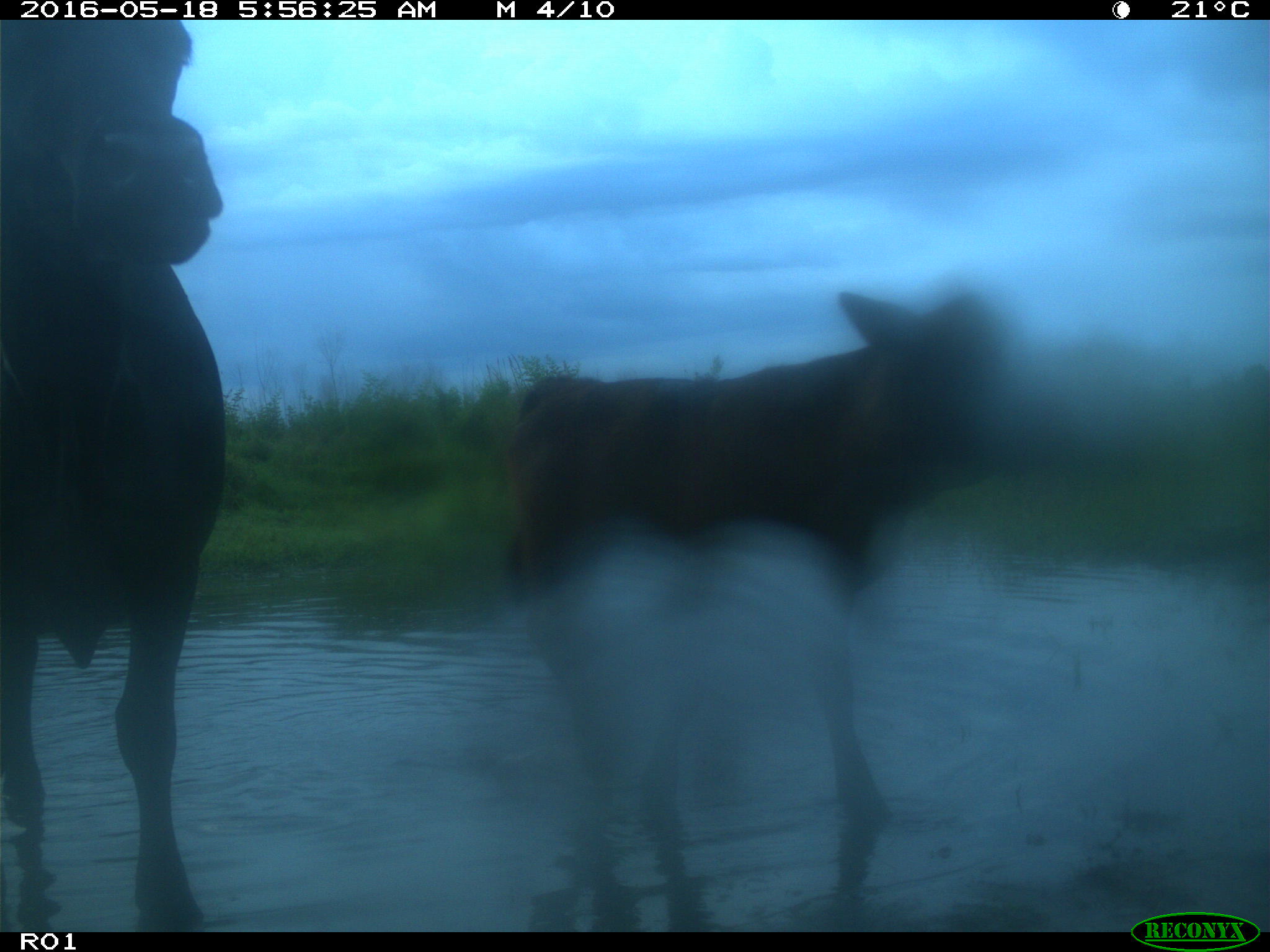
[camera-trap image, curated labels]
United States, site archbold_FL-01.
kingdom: Animalia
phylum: Chordata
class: Mammalia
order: Artiodactyla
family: Bovidae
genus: Bos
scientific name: Bos taurus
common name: domestic cow